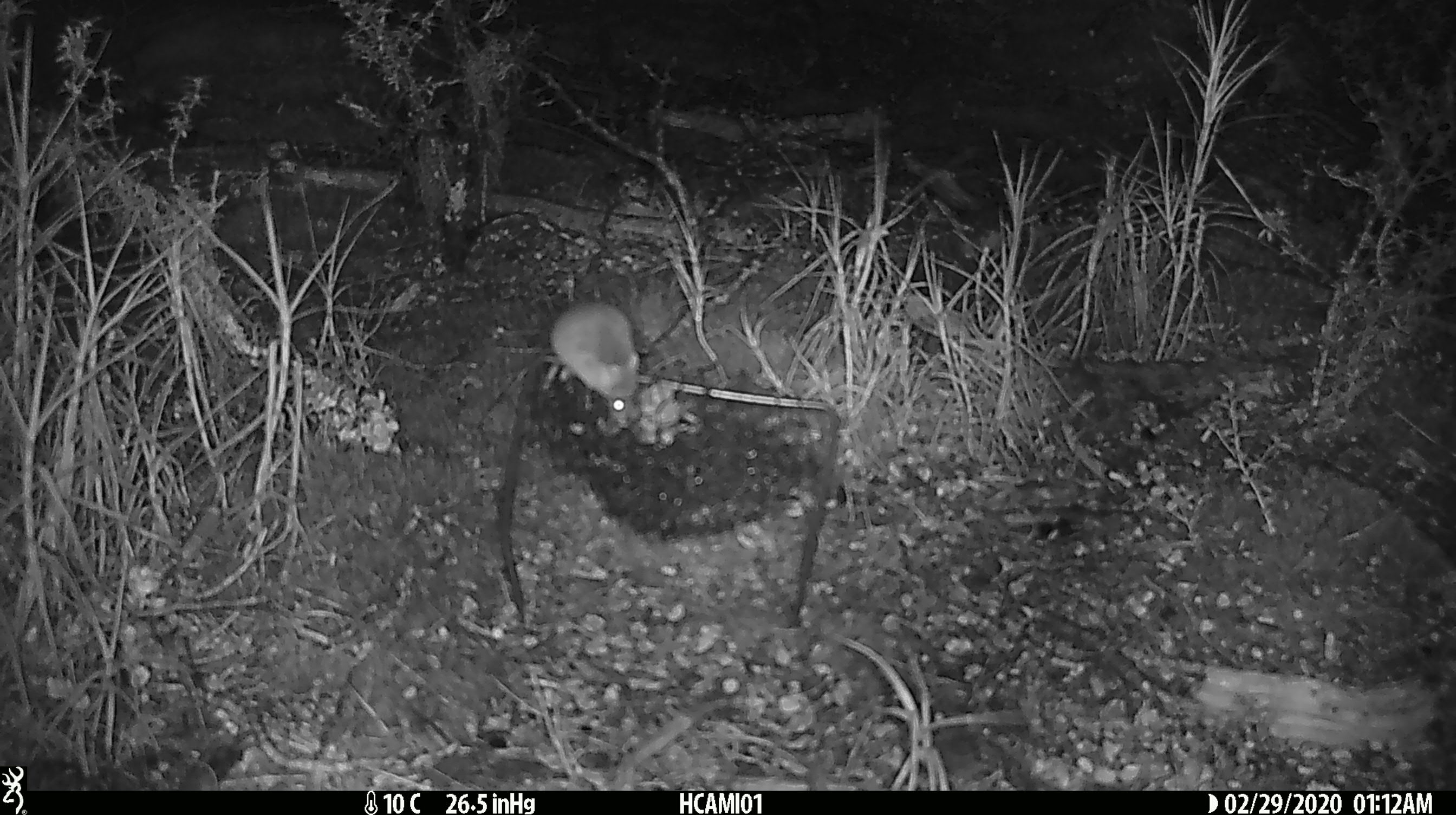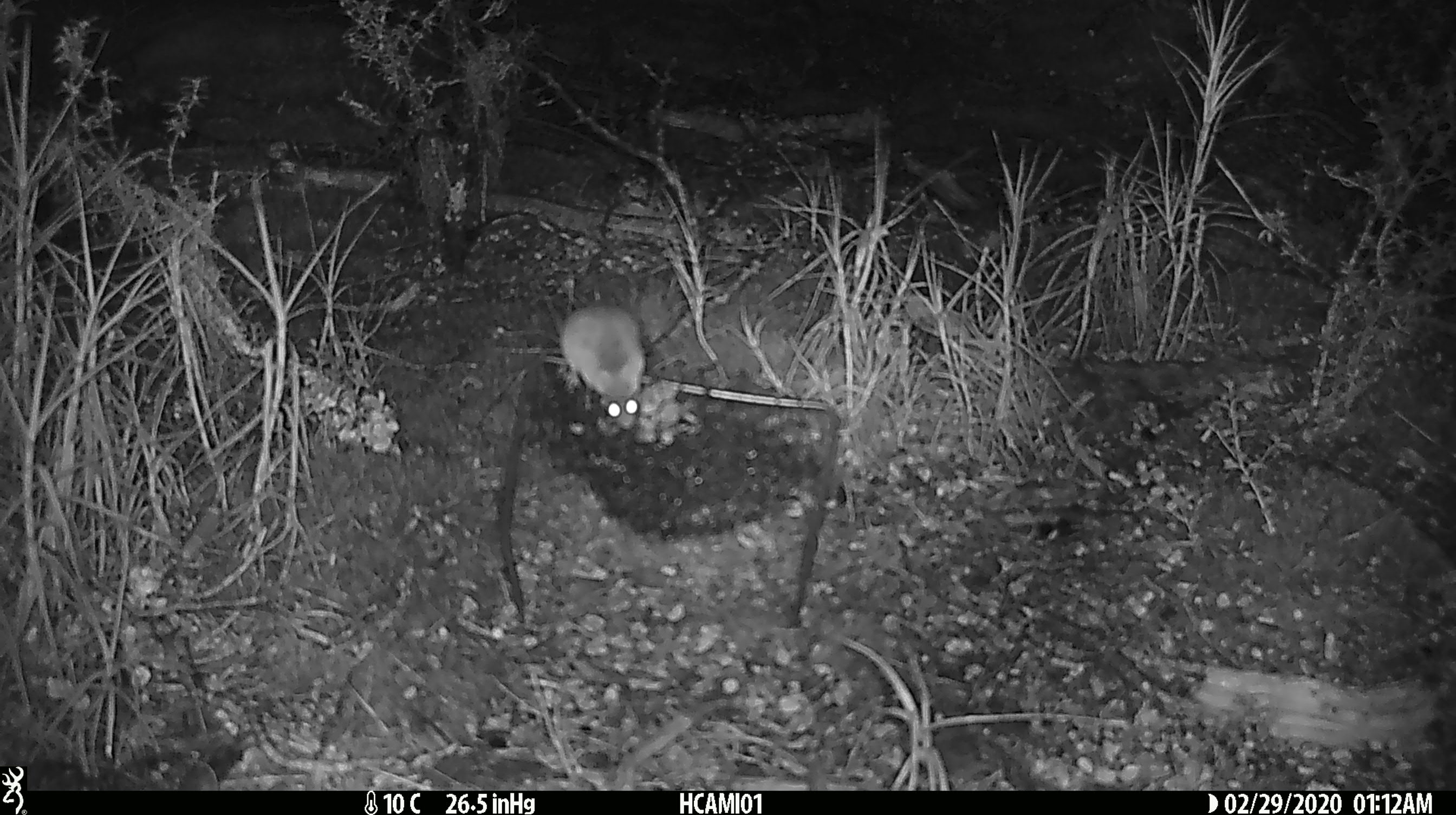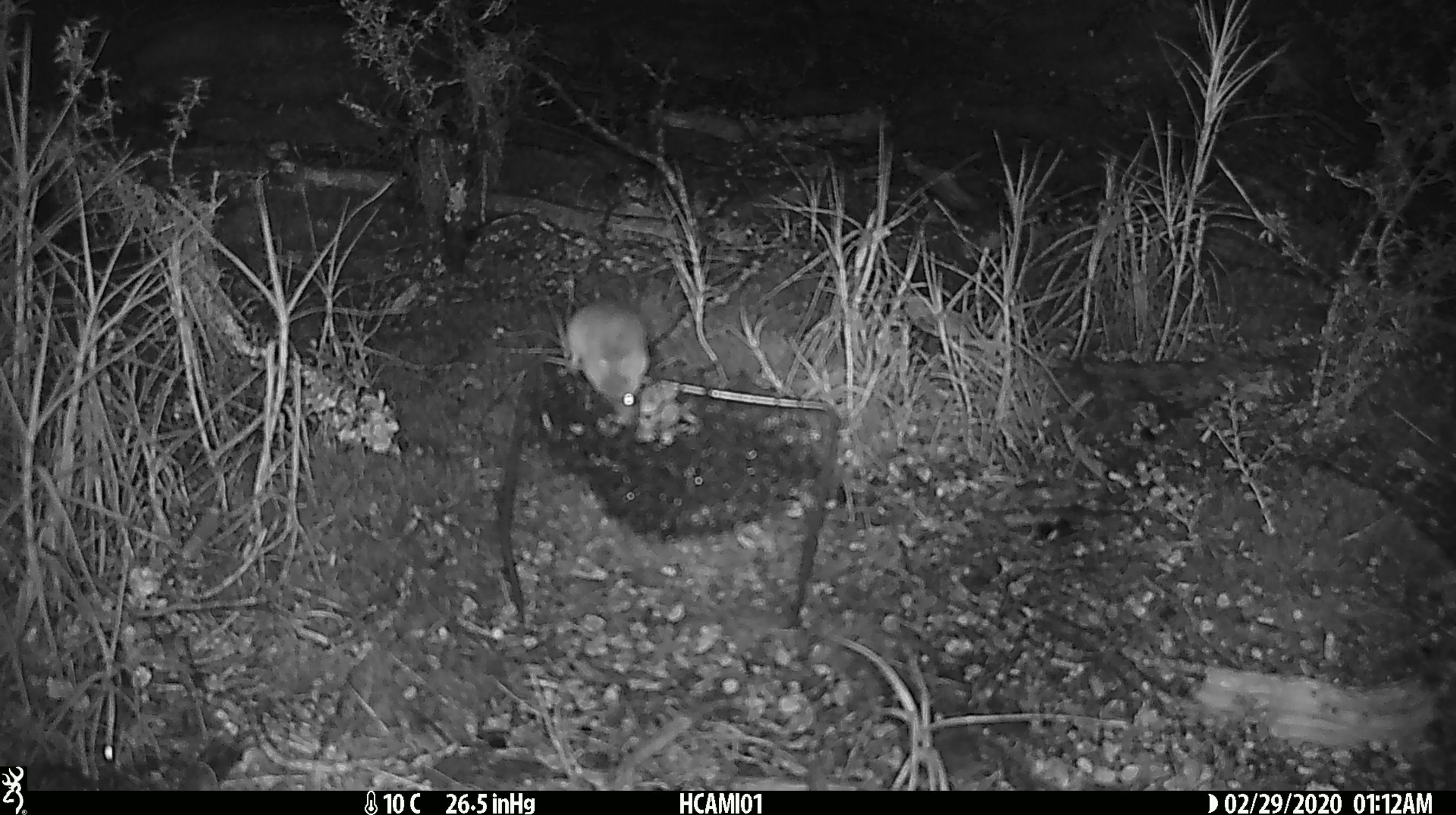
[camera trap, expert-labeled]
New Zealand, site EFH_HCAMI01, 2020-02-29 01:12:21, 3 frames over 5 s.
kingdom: Animalia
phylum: Chordata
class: Mammalia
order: Rodentia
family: Muridae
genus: Mus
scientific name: Mus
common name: mouse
Mouse (Mus).